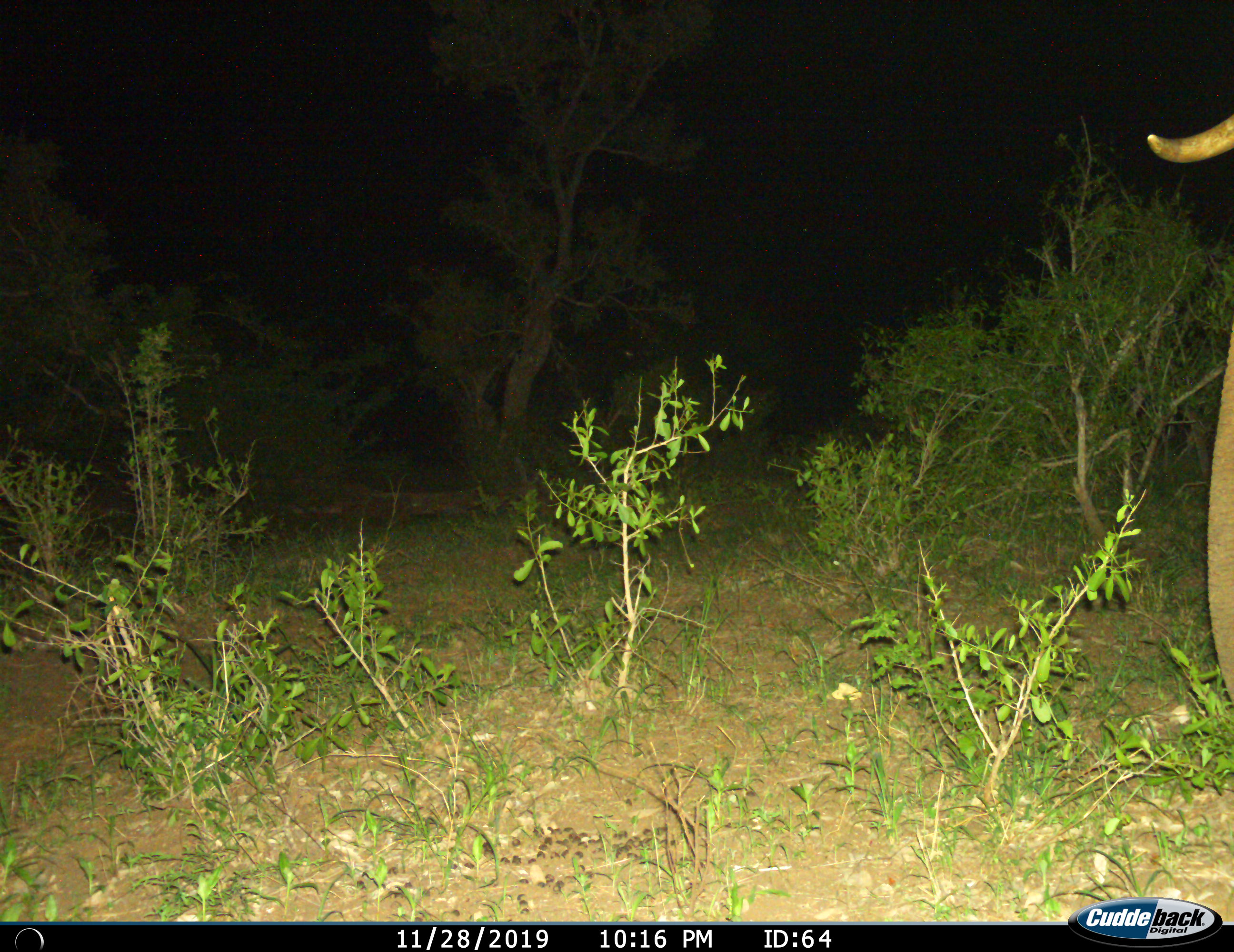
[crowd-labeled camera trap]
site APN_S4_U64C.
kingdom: Animalia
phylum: Chordata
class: Mammalia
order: Proboscidea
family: Elephantidae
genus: Loxodonta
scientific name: Loxodonta africana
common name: african bush elephant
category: elephant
Elephant (african bush elephant) (Loxodonta africana), count 1. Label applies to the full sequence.